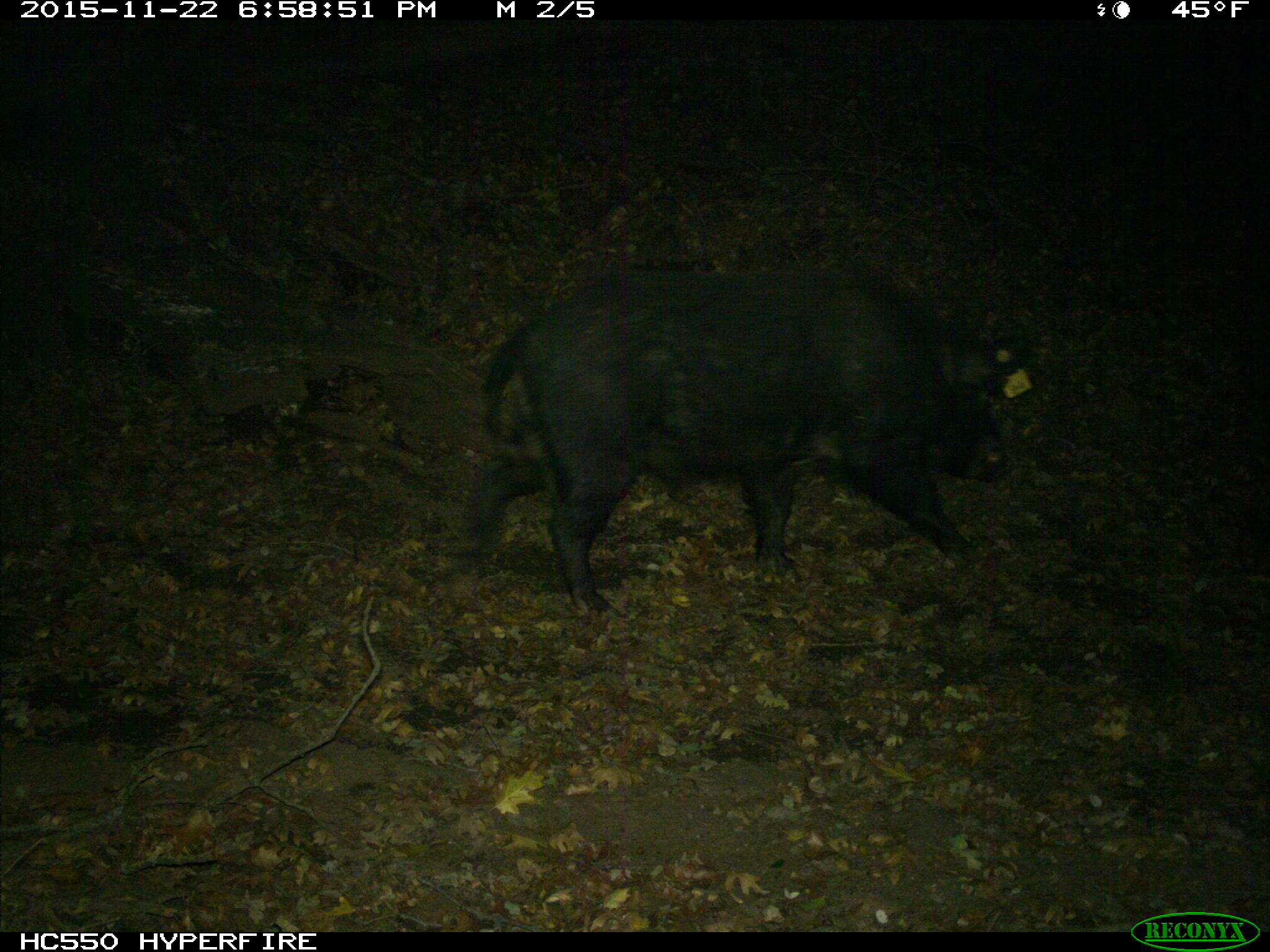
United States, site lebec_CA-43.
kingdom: Animalia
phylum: Chordata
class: Mammalia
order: Artiodactyla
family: Suidae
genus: Sus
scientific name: Sus scrofa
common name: wild boar